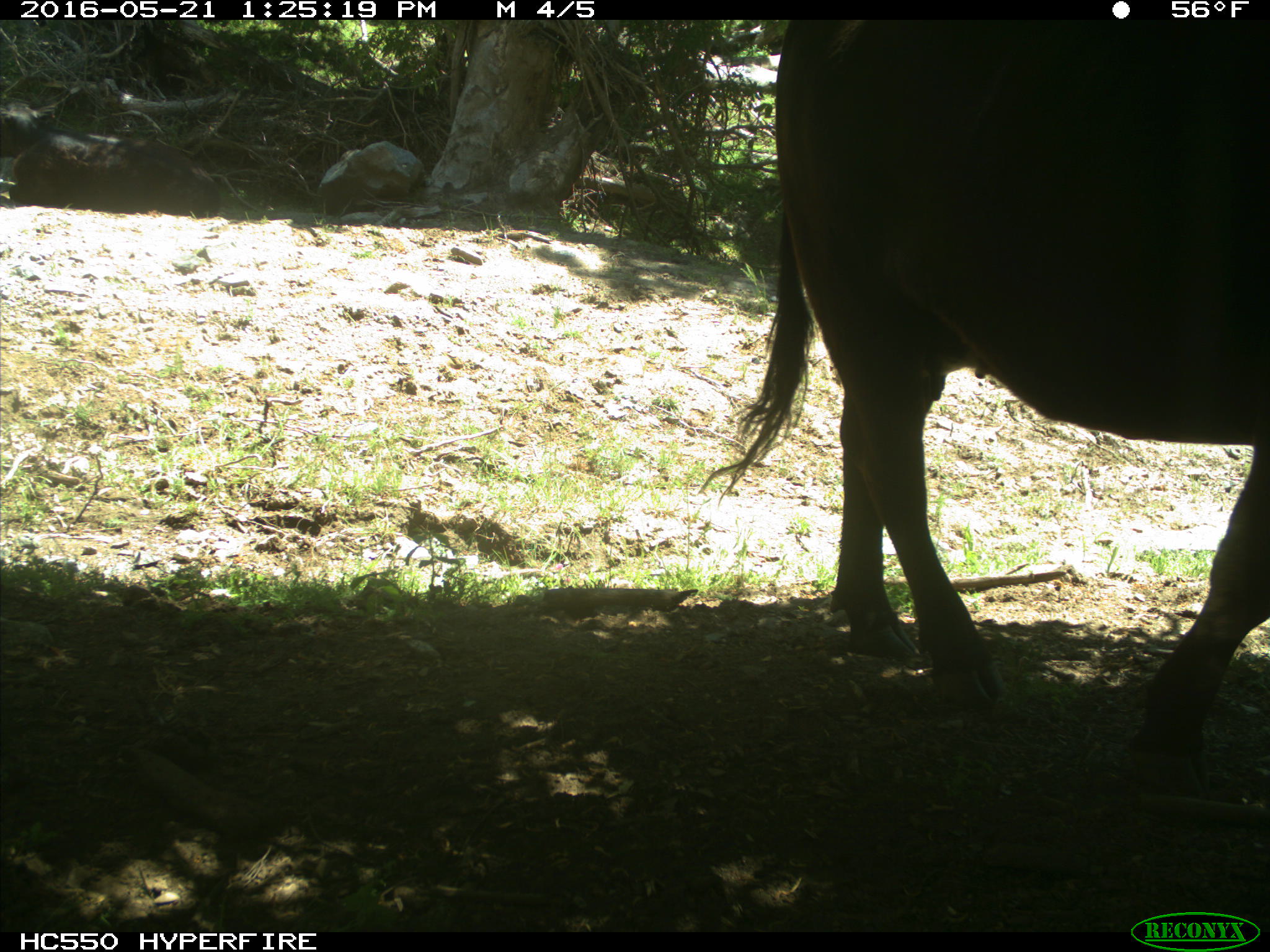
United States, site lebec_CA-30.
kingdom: Animalia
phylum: Chordata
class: Mammalia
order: Artiodactyla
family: Bovidae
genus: Bos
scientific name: Bos taurus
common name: domestic cow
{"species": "Bos taurus (domestic cow)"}